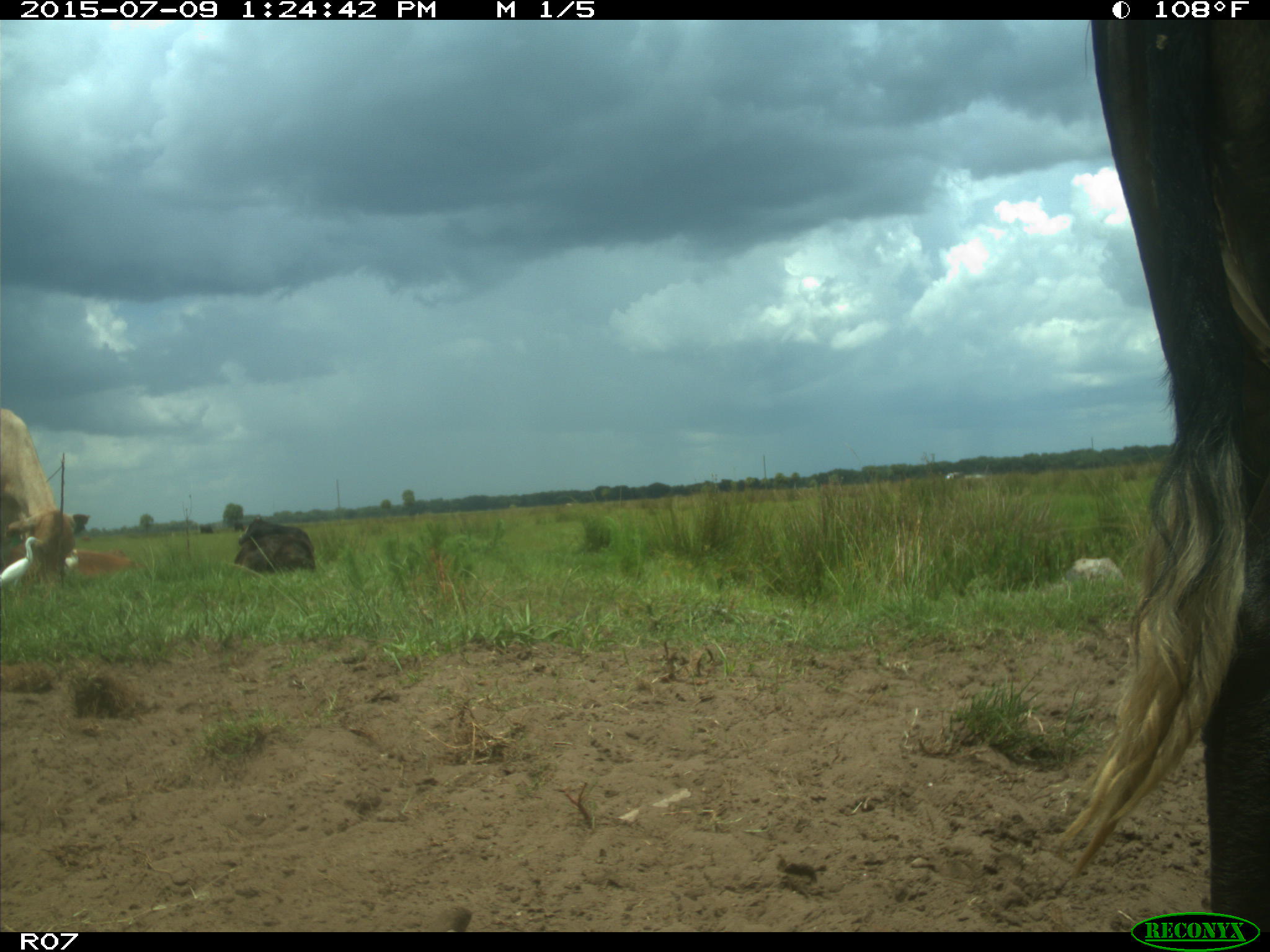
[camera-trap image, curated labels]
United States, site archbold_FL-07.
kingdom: Animalia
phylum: Chordata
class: Mammalia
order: Artiodactyla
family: Bovidae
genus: Bos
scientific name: Bos taurus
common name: domestic cow